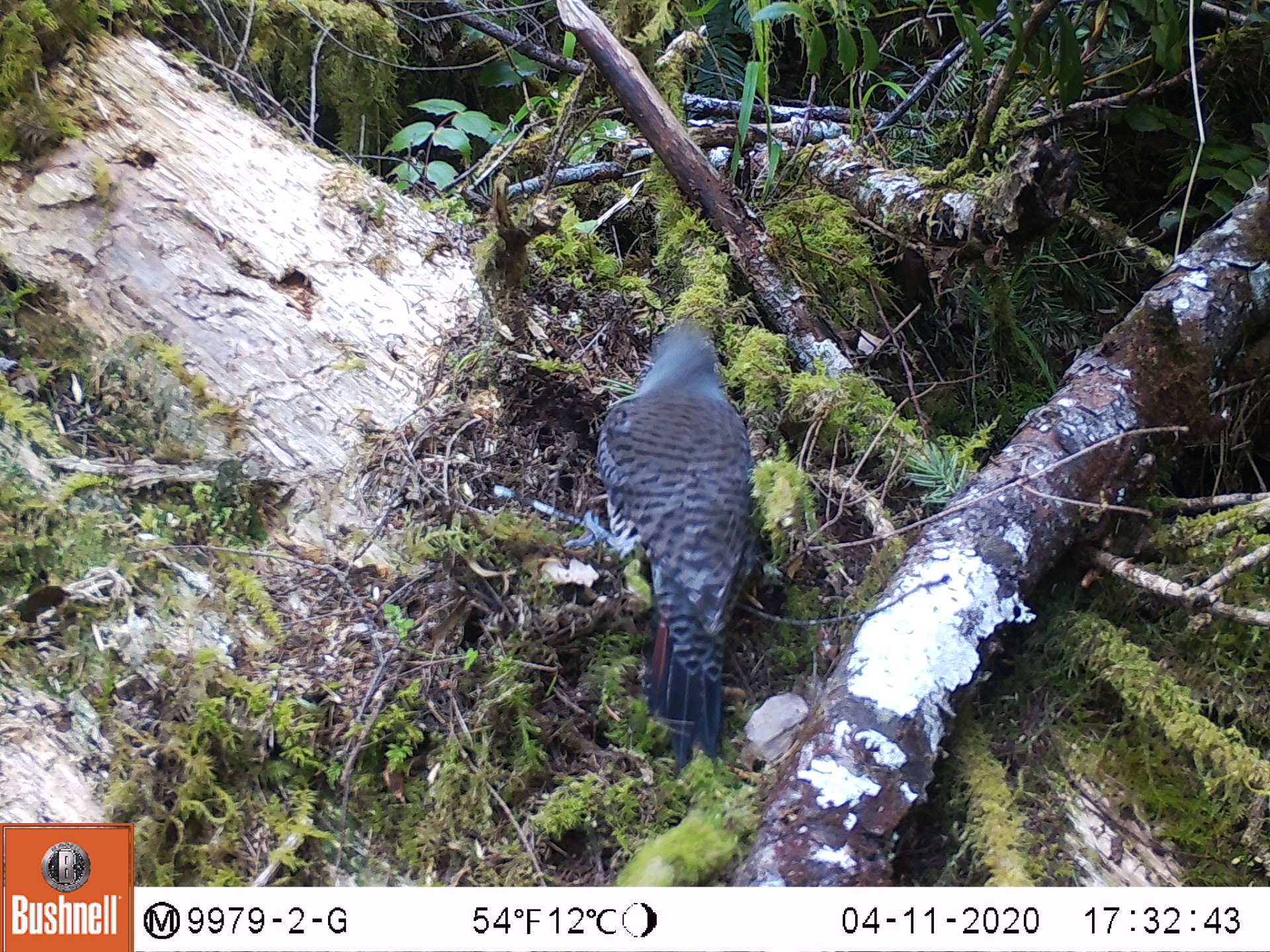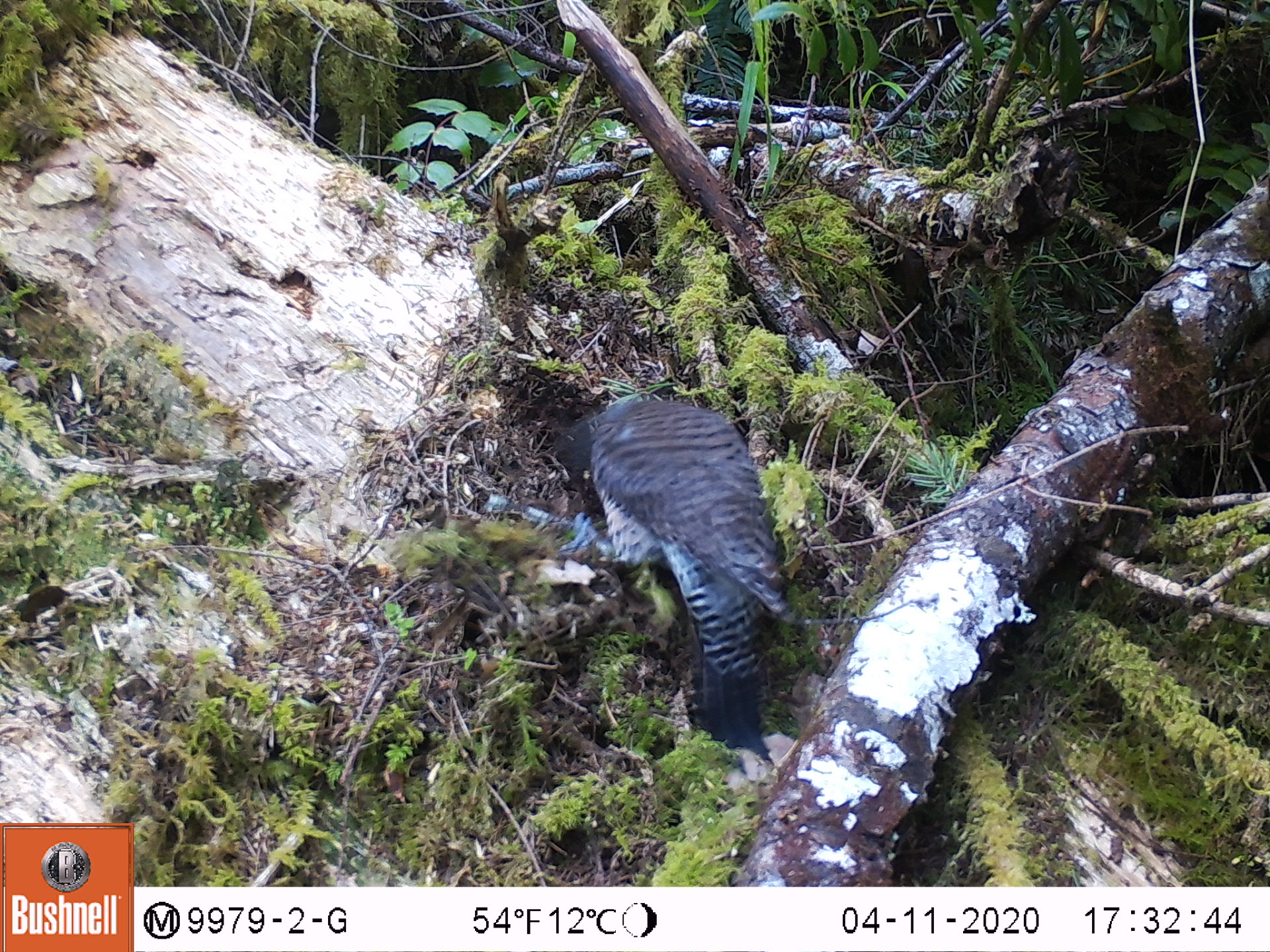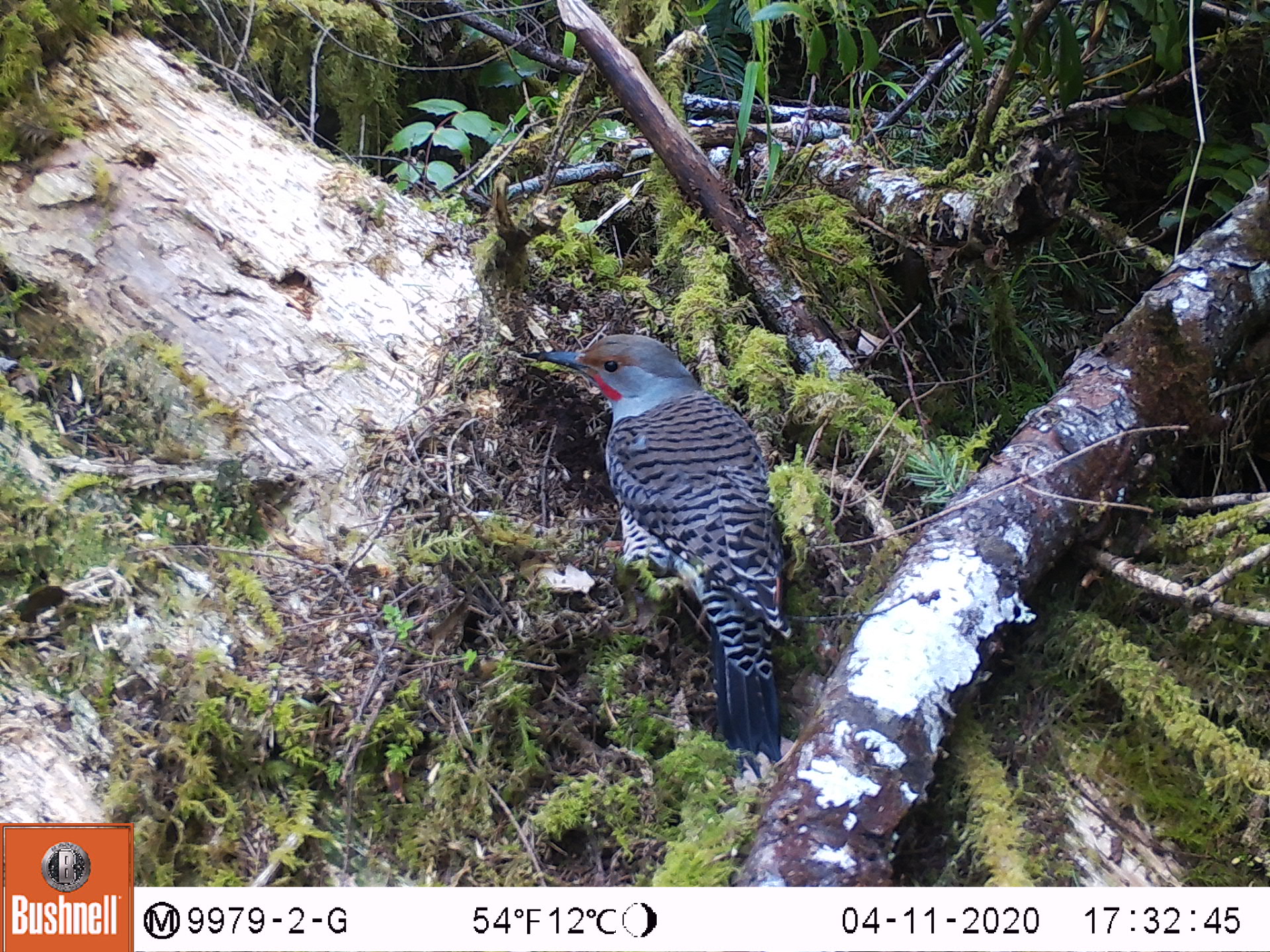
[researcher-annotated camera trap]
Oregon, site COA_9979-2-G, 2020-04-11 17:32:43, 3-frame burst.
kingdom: Animalia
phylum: Chordata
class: Aves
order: Piciformes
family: Picidae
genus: Colaptes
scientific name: Colaptes auratus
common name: northern flicker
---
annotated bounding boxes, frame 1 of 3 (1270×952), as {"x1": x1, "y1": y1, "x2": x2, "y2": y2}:
northern flicker: {"x1": 589, "y1": 318, "x2": 757, "y2": 776}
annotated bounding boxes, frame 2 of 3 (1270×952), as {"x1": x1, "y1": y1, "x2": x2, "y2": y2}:
northern flicker: {"x1": 549, "y1": 395, "x2": 800, "y2": 761}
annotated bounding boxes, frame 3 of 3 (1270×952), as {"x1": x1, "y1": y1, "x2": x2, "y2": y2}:
northern flicker: {"x1": 503, "y1": 317, "x2": 799, "y2": 773}